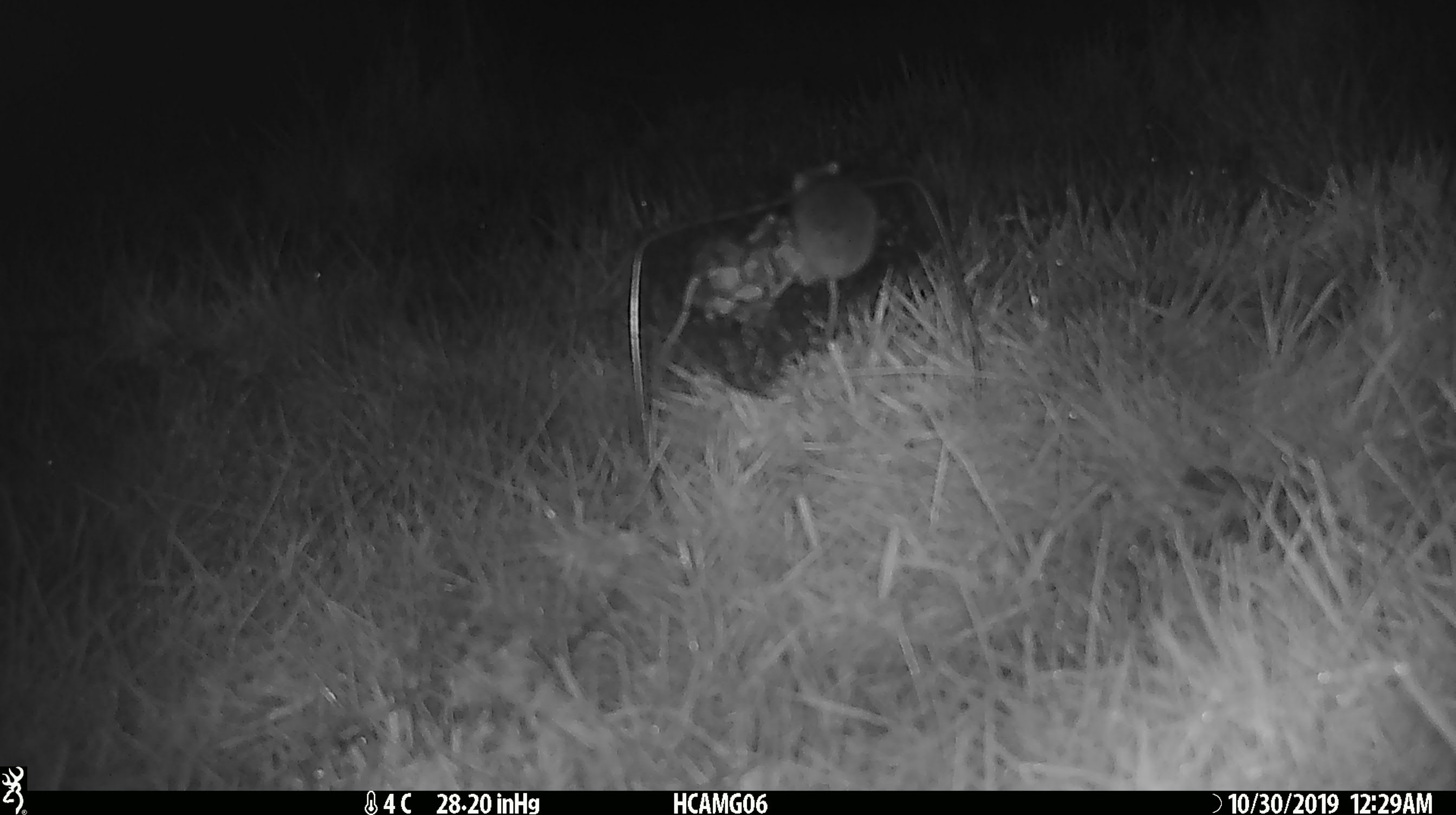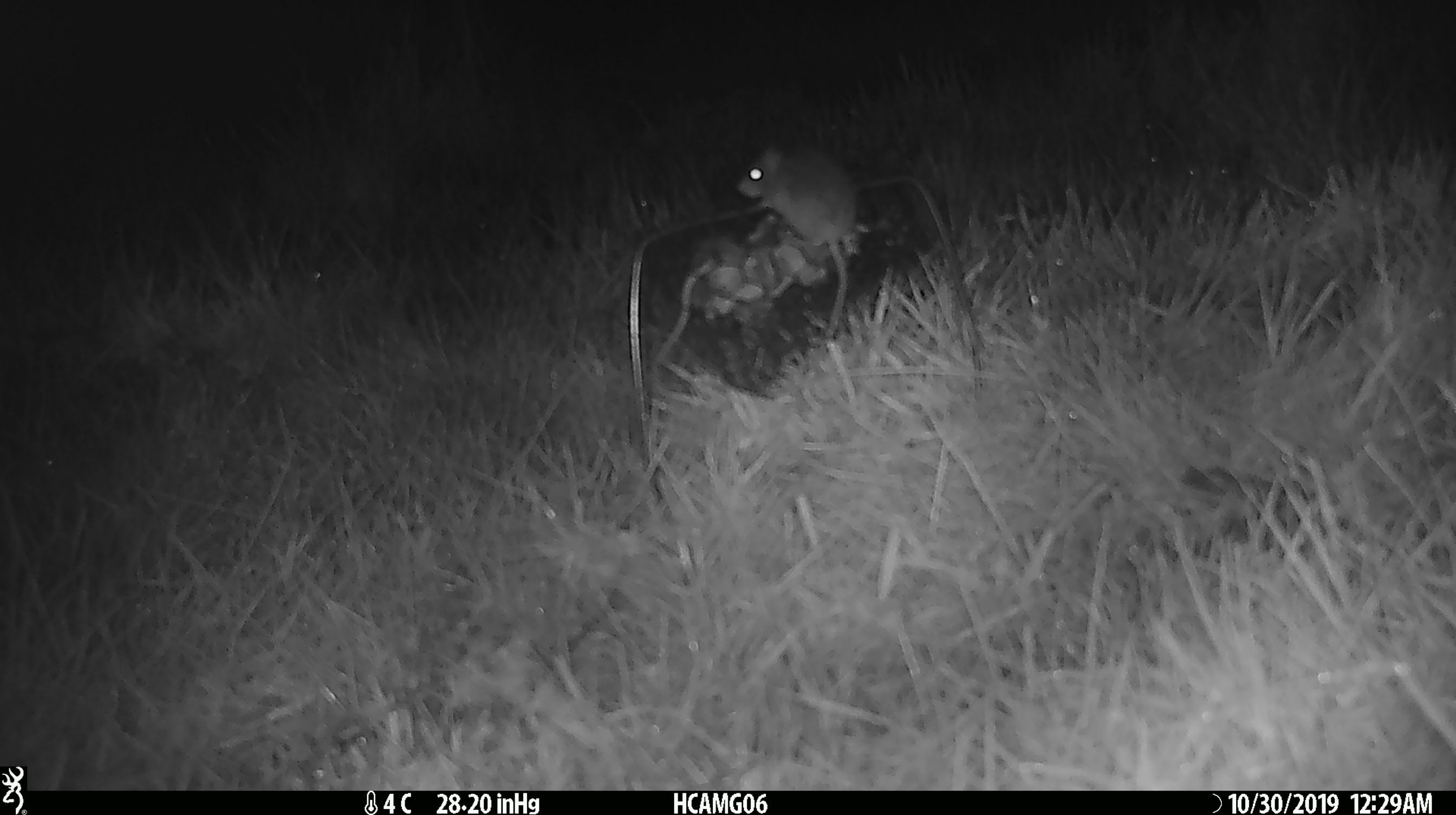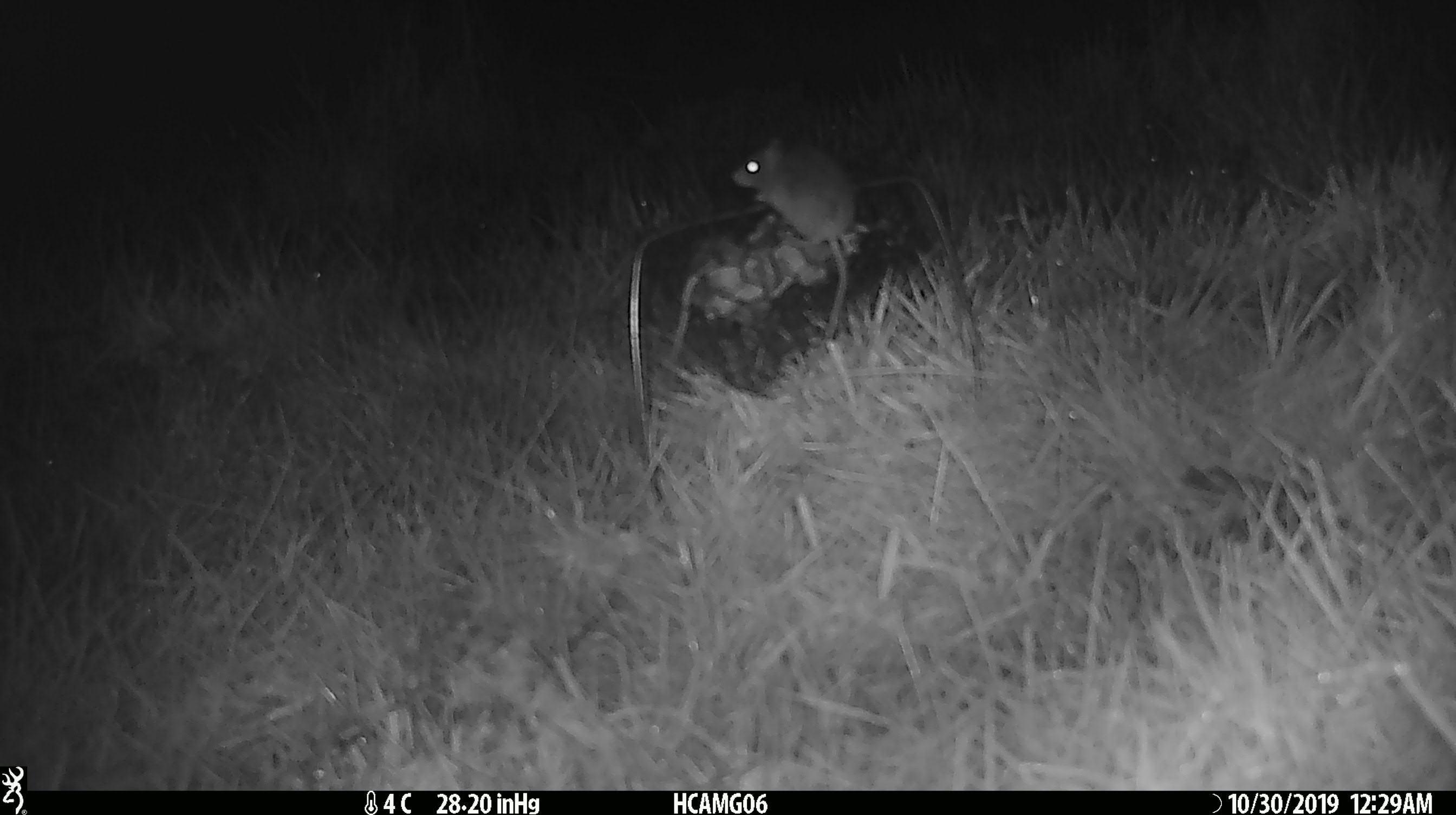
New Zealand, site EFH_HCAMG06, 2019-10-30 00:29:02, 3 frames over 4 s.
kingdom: Animalia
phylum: Chordata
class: Mammalia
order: Rodentia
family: Muridae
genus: Mus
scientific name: Mus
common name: mouse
Mouse (Mus).